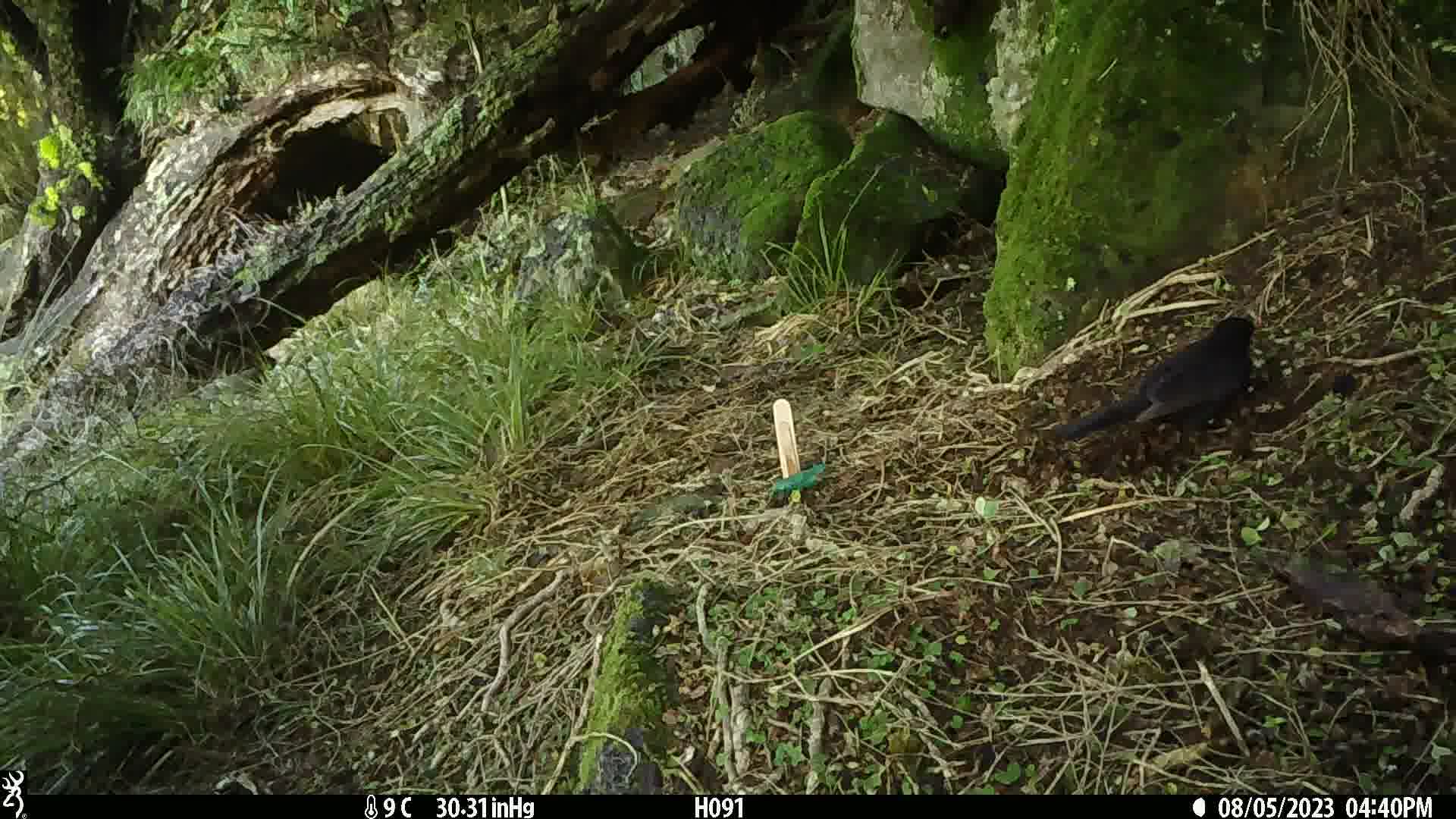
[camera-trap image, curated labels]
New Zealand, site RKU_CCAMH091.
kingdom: Animalia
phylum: Chordata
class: Aves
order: Passeriformes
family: Turdidae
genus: Turdus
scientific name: Turdus merula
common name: eurasian blackbird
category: blackbird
Blackbird (eurasian blackbird) (Turdus merula).